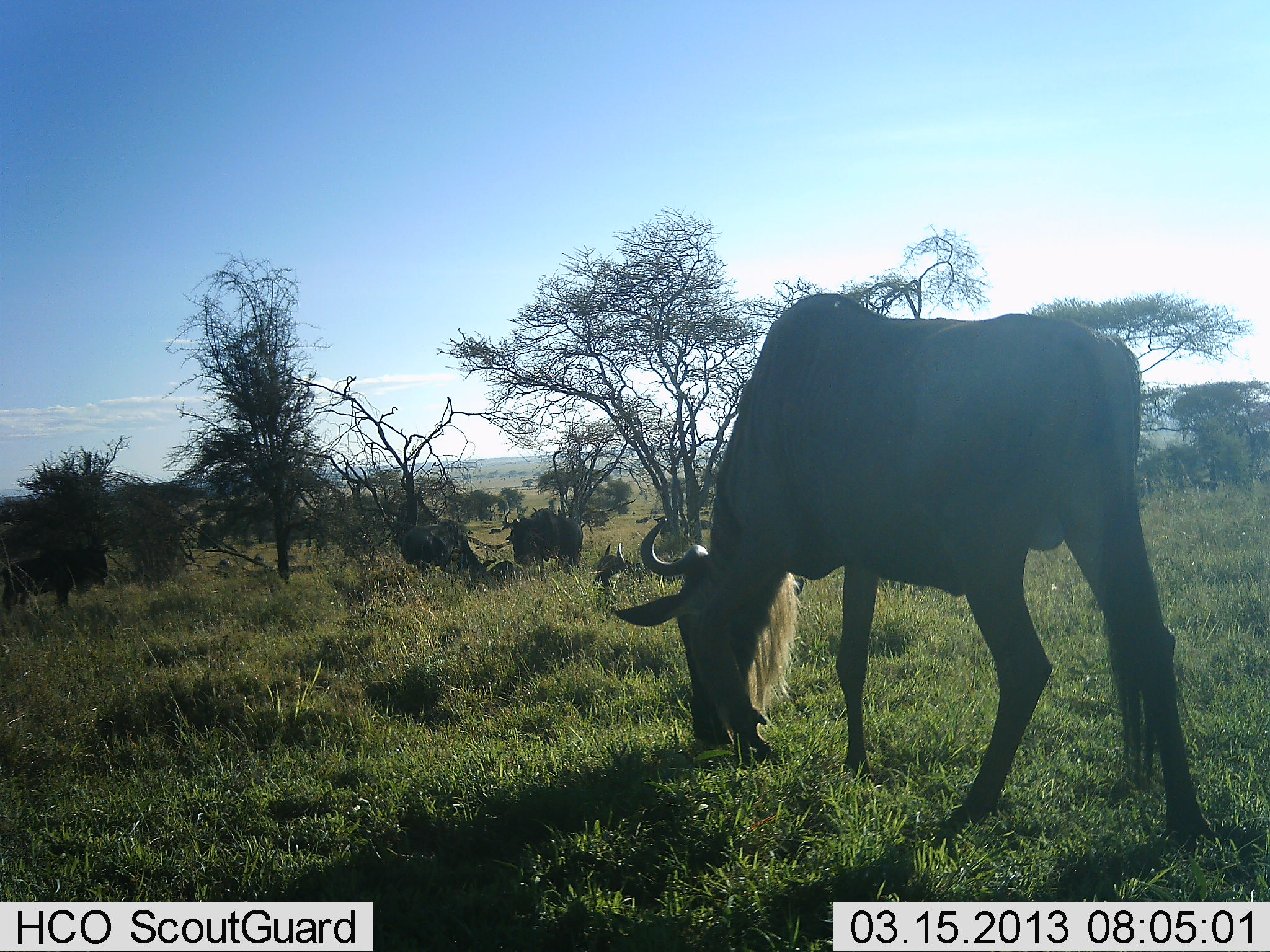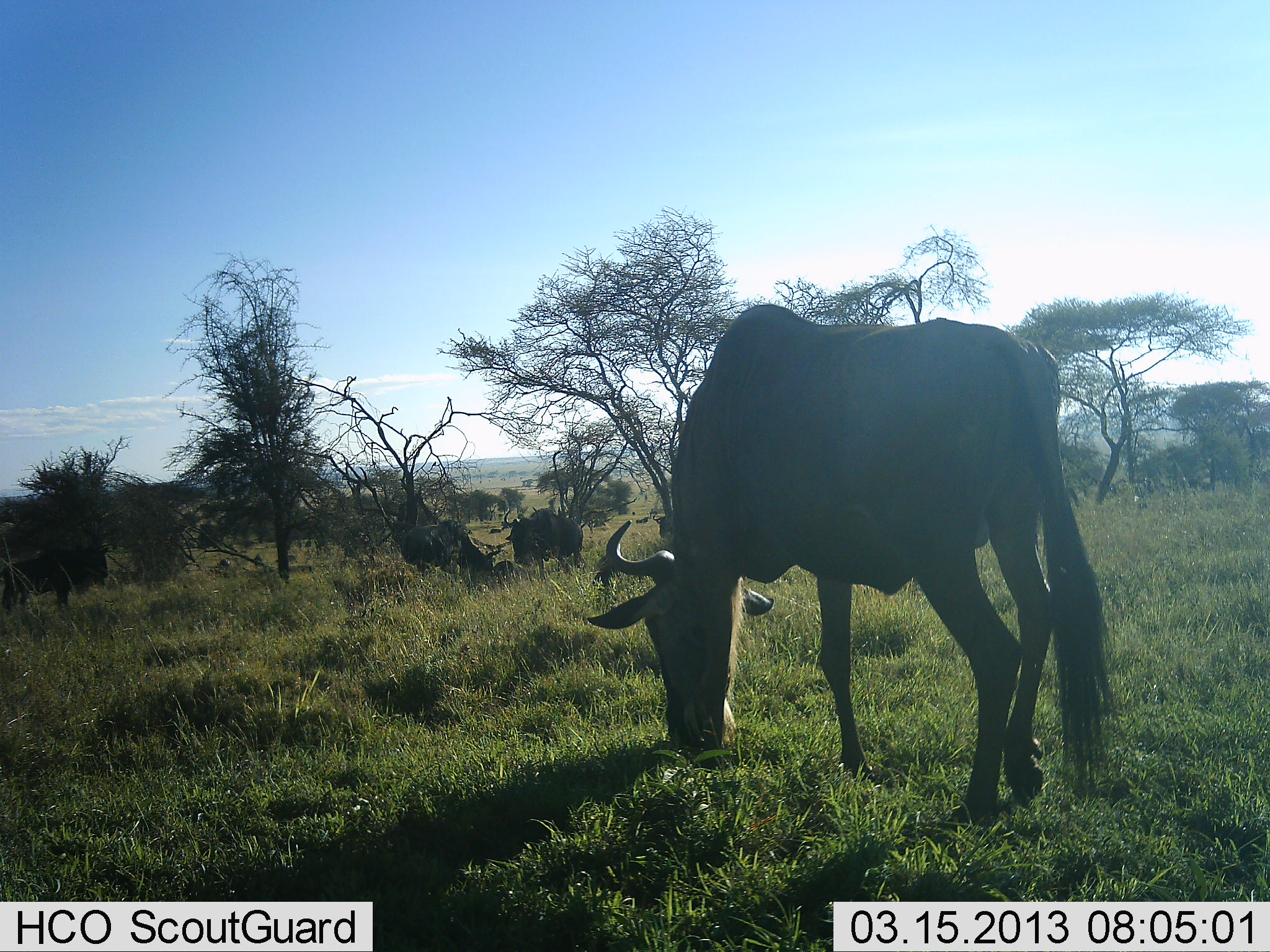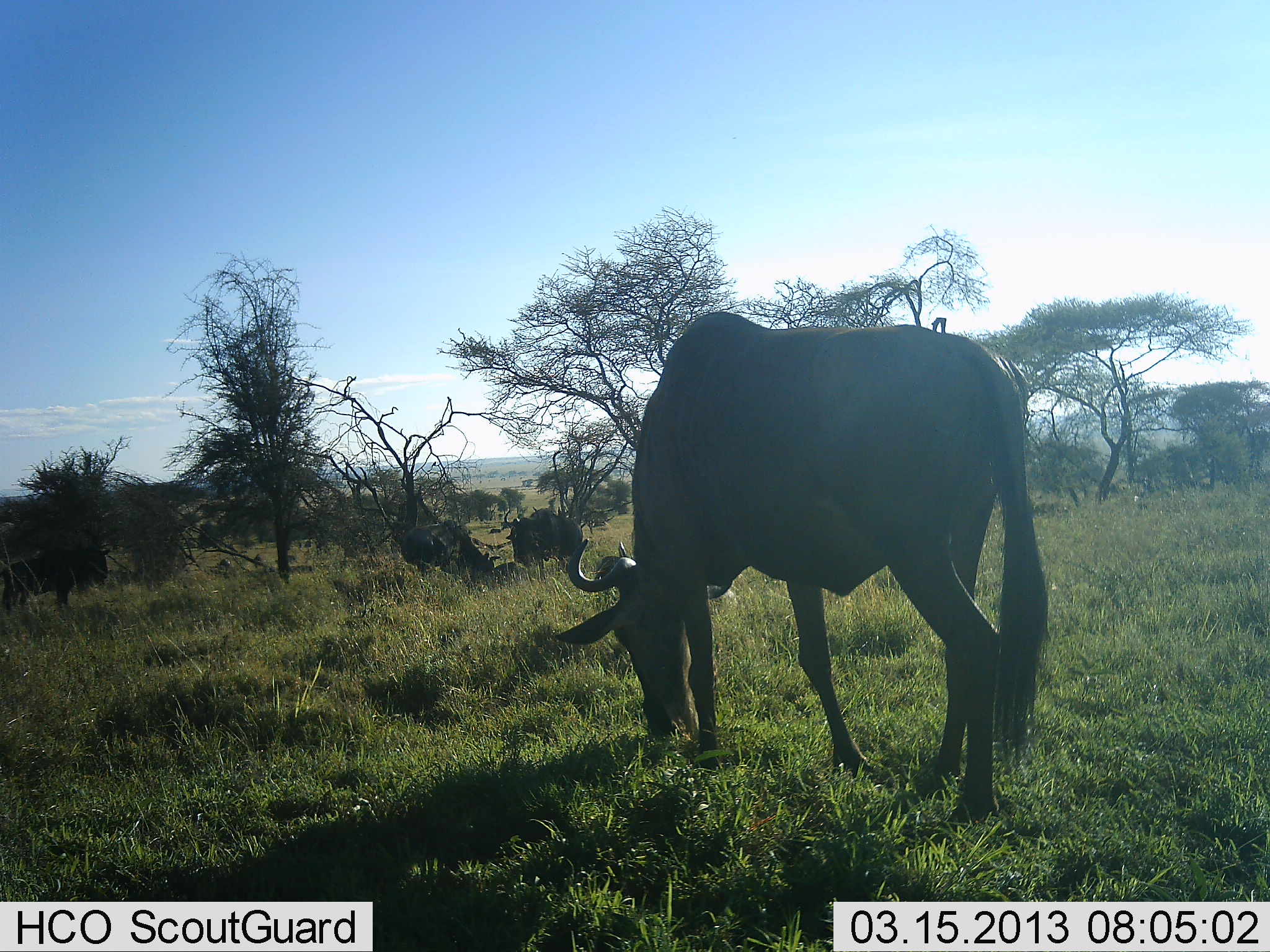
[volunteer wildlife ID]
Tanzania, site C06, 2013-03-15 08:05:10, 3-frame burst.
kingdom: Animalia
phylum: Chordata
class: Mammalia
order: Artiodactyla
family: Bovidae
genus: Connochaetes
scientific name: Connochaetes taurinus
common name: blue wildebeest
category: wildebeest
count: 3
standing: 25%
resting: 20%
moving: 25%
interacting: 0%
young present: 0%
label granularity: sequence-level